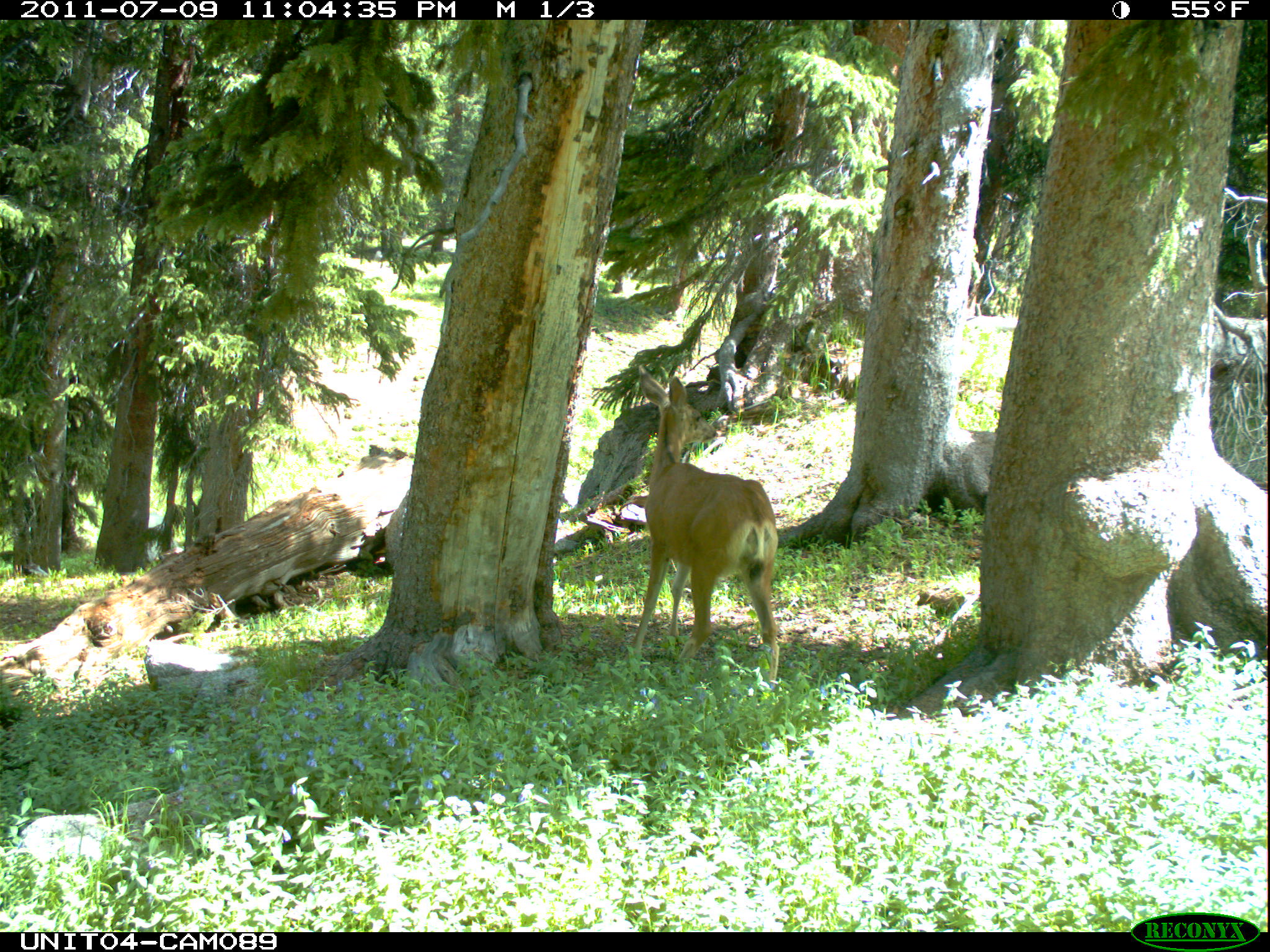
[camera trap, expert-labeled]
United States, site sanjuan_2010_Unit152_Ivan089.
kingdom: Animalia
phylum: Chordata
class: Mammalia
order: Artiodactyla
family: Cervidae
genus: Odocoileus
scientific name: Odocoileus hemionus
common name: mule deer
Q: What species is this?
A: Odocoileus hemionus (mule deer).